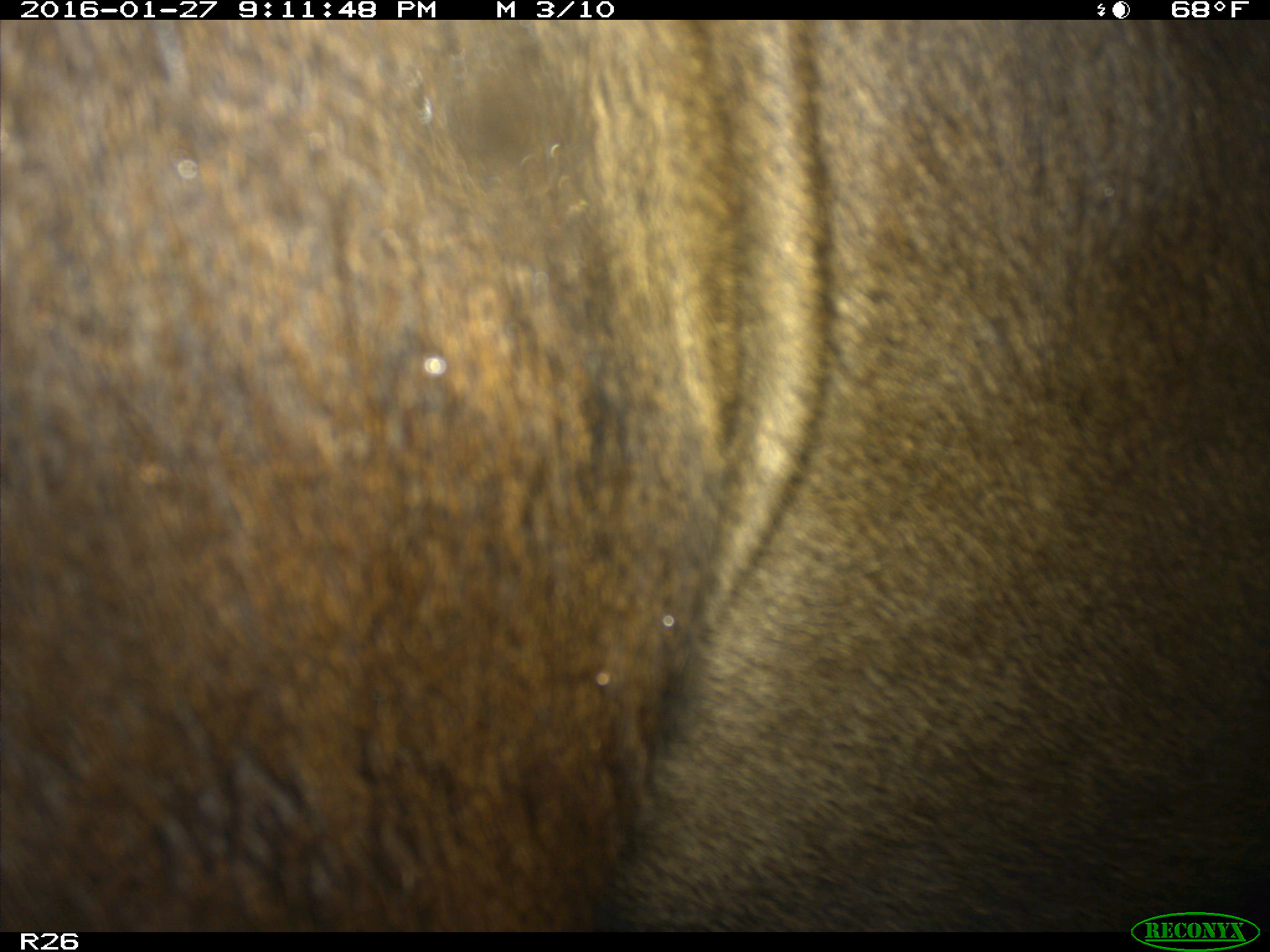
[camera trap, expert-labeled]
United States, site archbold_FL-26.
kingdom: Animalia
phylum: Chordata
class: Mammalia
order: Artiodactyla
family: Bovidae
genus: Bos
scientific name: Bos taurus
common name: domestic cow